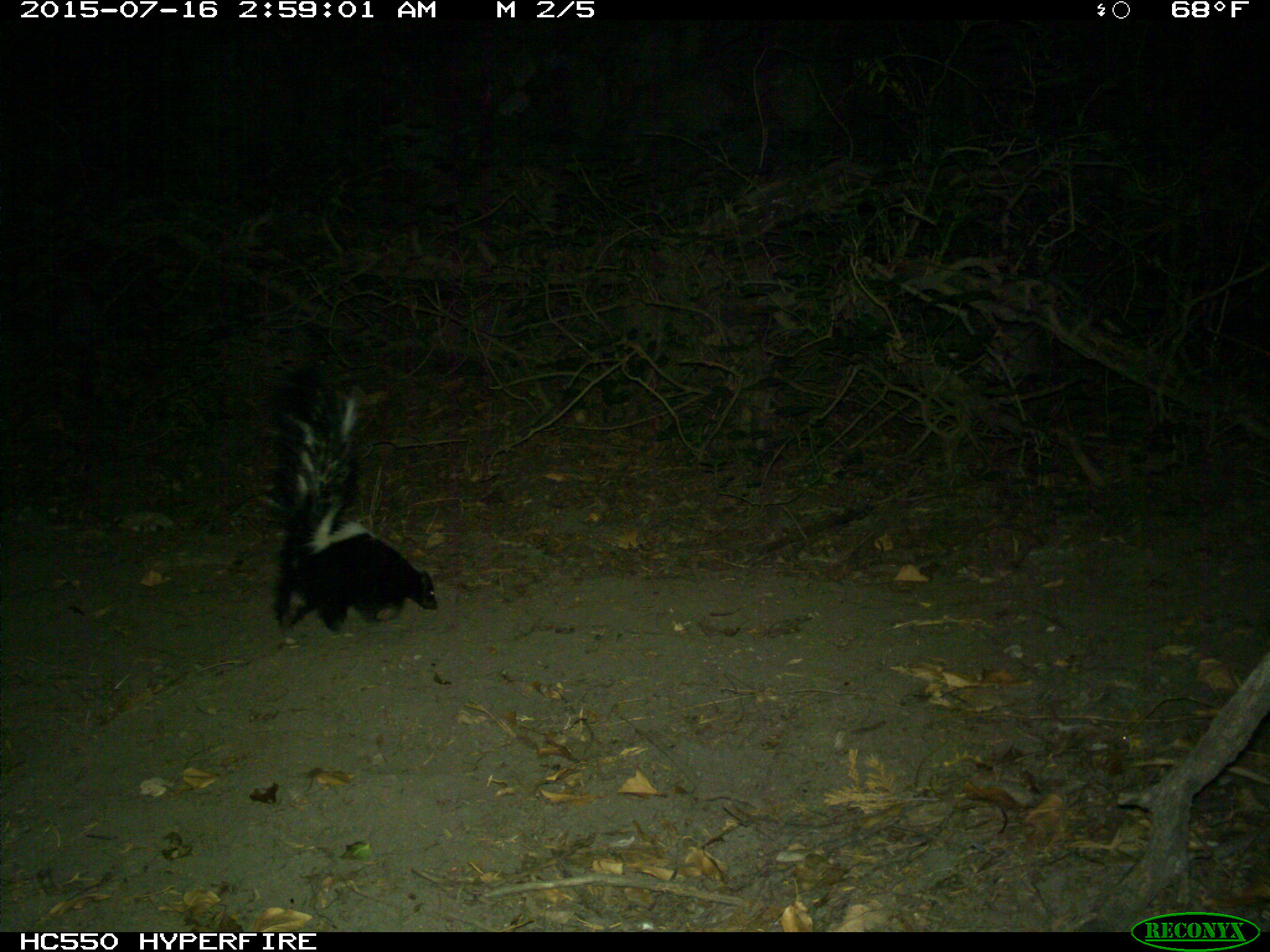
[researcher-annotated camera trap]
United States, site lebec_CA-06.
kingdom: Animalia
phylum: Chordata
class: Mammalia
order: Carnivora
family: Mephitidae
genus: Mephitis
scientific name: Mephitis mephitis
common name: striped skunk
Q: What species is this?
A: Mephitis mephitis (striped skunk).